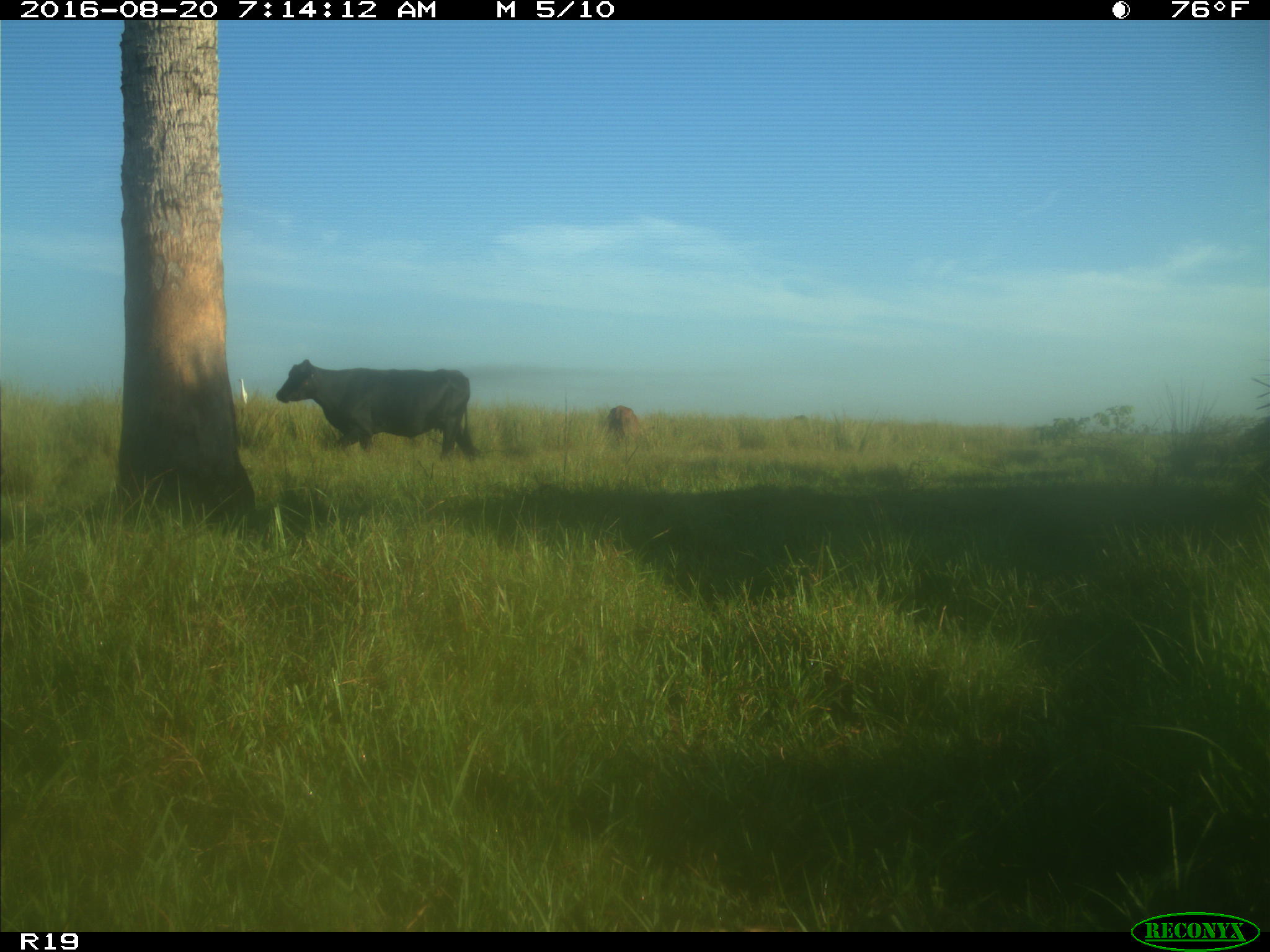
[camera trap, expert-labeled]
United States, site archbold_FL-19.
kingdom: Animalia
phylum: Chordata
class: Mammalia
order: Artiodactyla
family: Bovidae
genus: Bos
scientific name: Bos taurus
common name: domestic cow